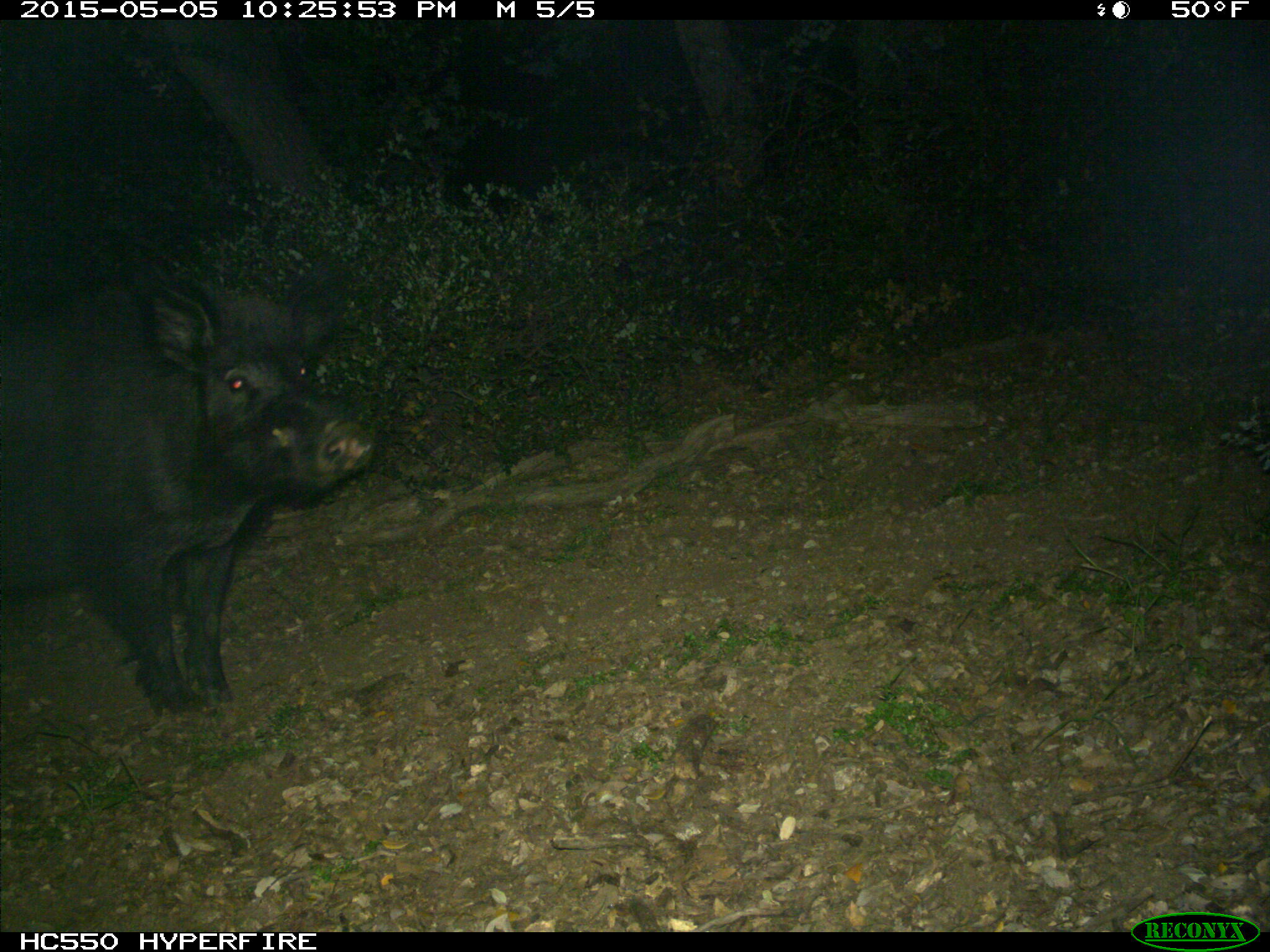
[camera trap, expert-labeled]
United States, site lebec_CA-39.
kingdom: Animalia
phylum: Chordata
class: Mammalia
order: Artiodactyla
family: Suidae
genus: Sus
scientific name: Sus scrofa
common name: wild boar